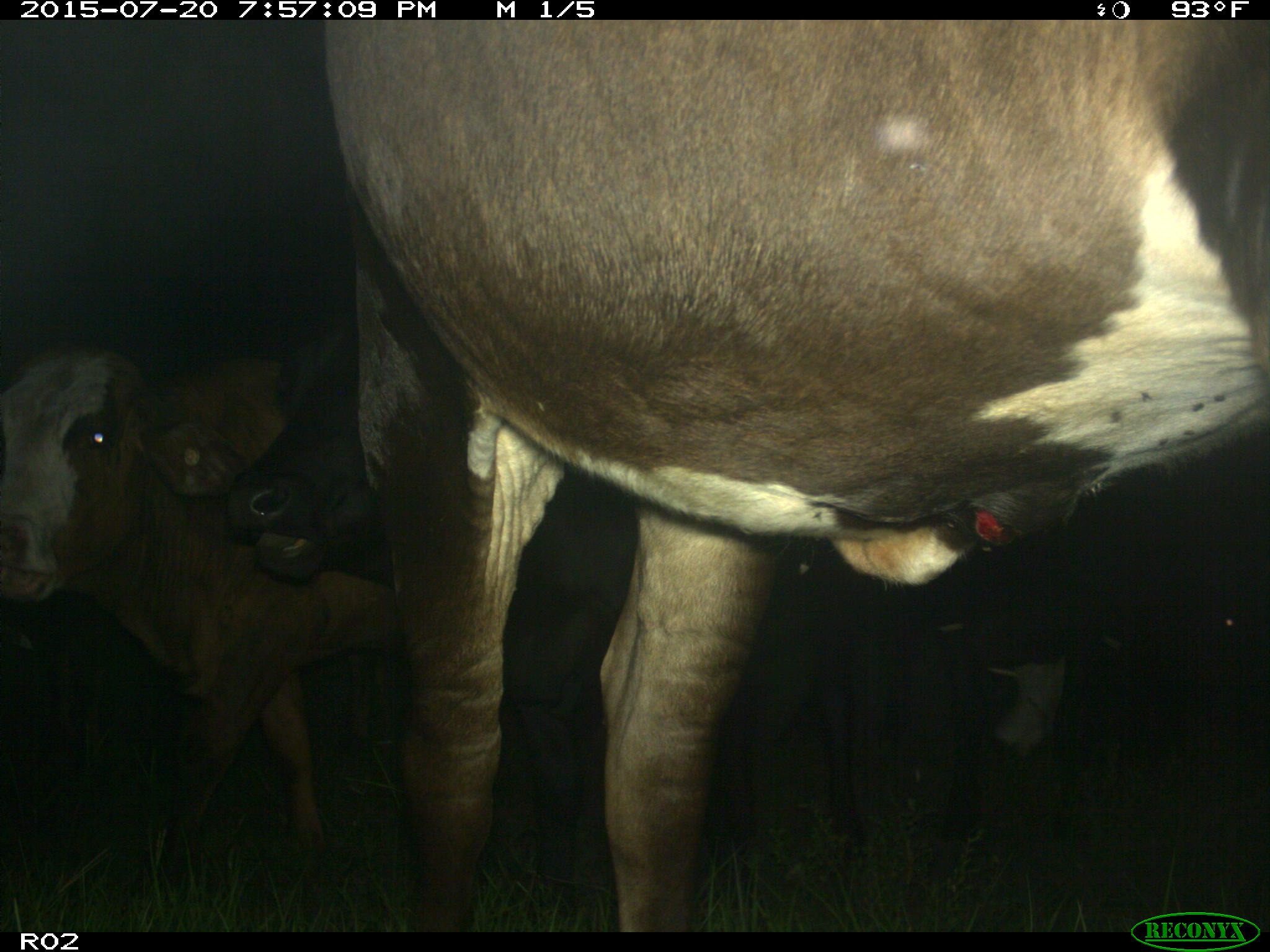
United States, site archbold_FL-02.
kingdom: Animalia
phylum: Chordata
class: Mammalia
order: Artiodactyla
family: Bovidae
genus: Bos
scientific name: Bos taurus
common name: domestic cow